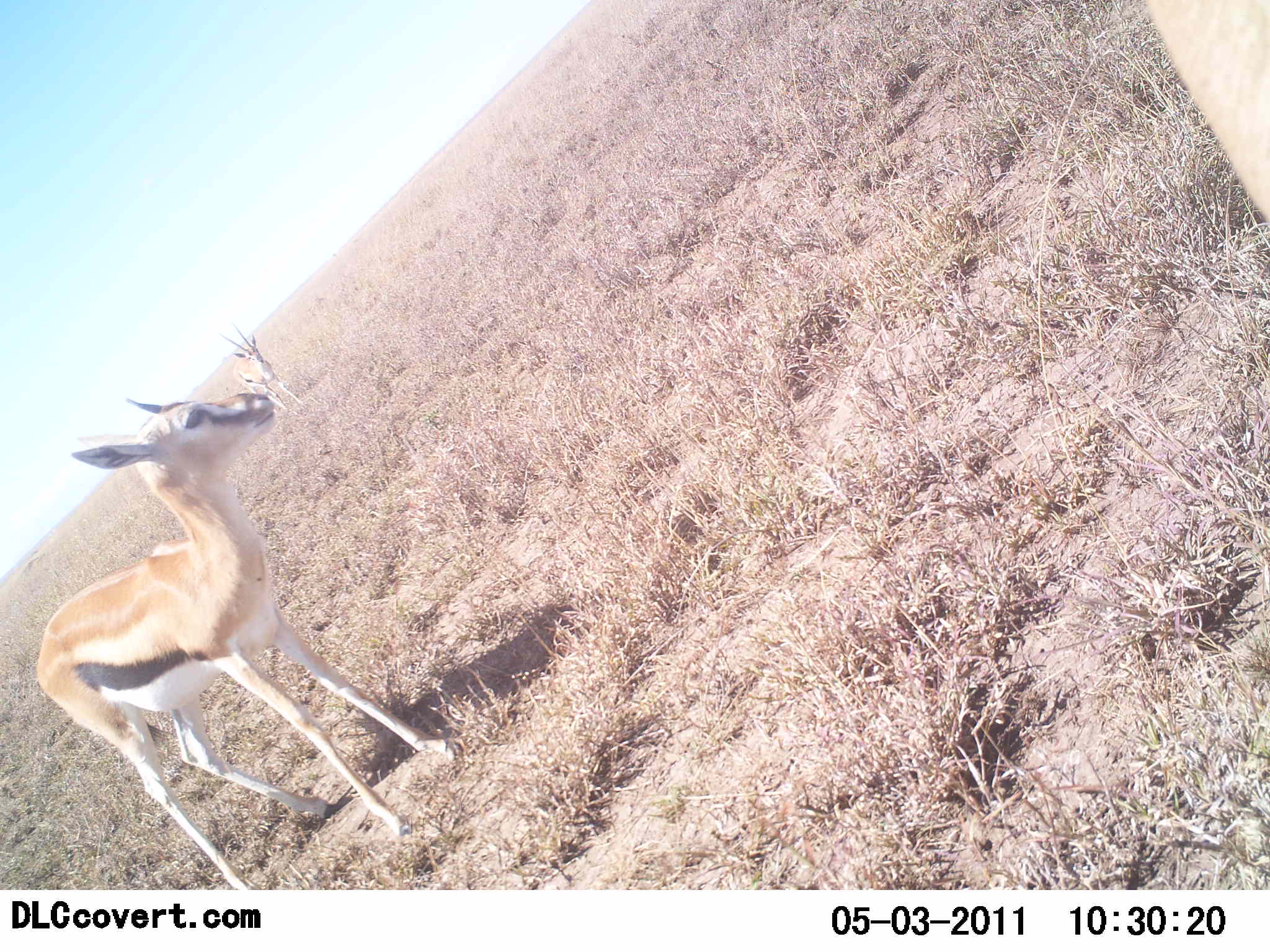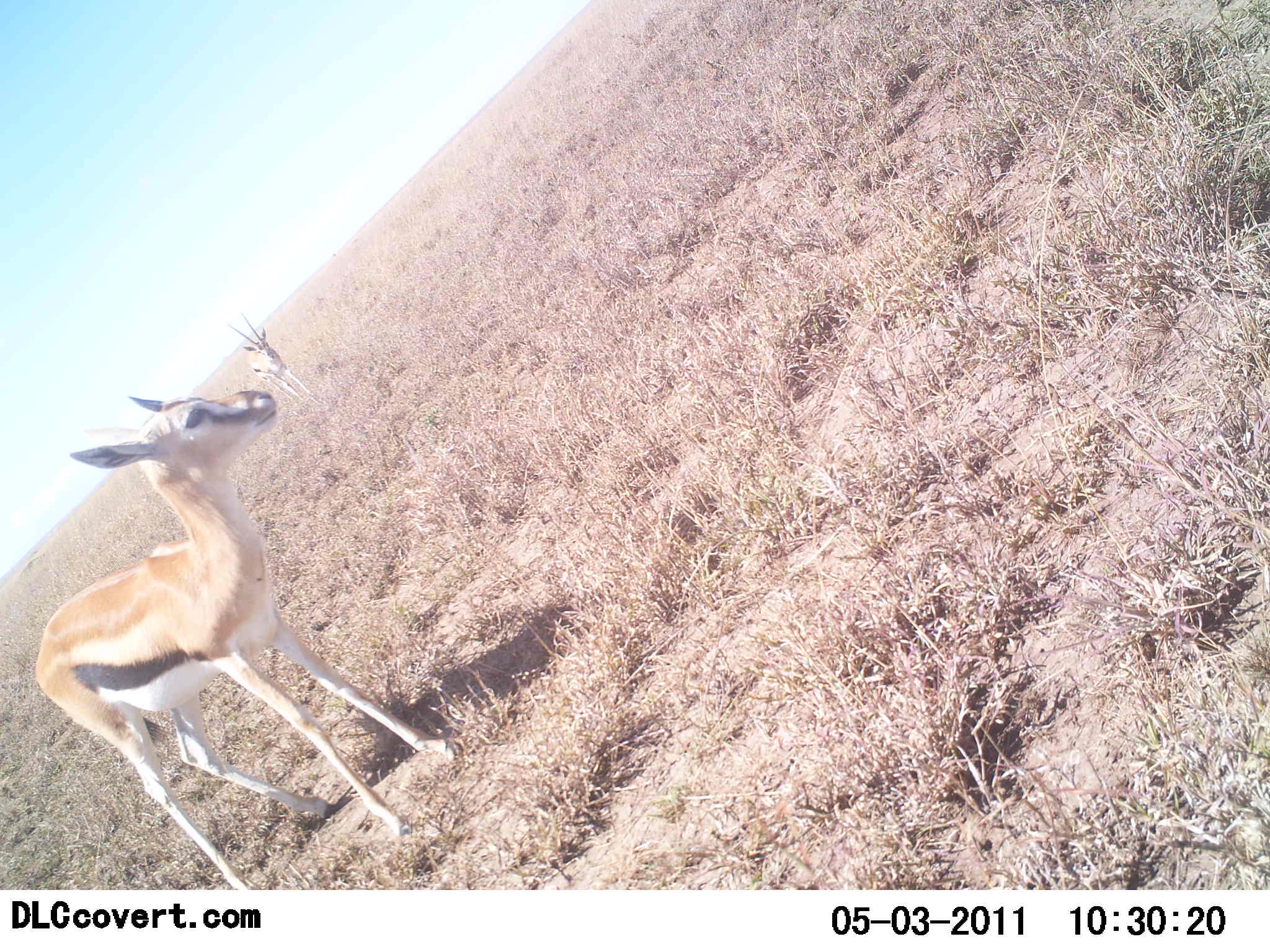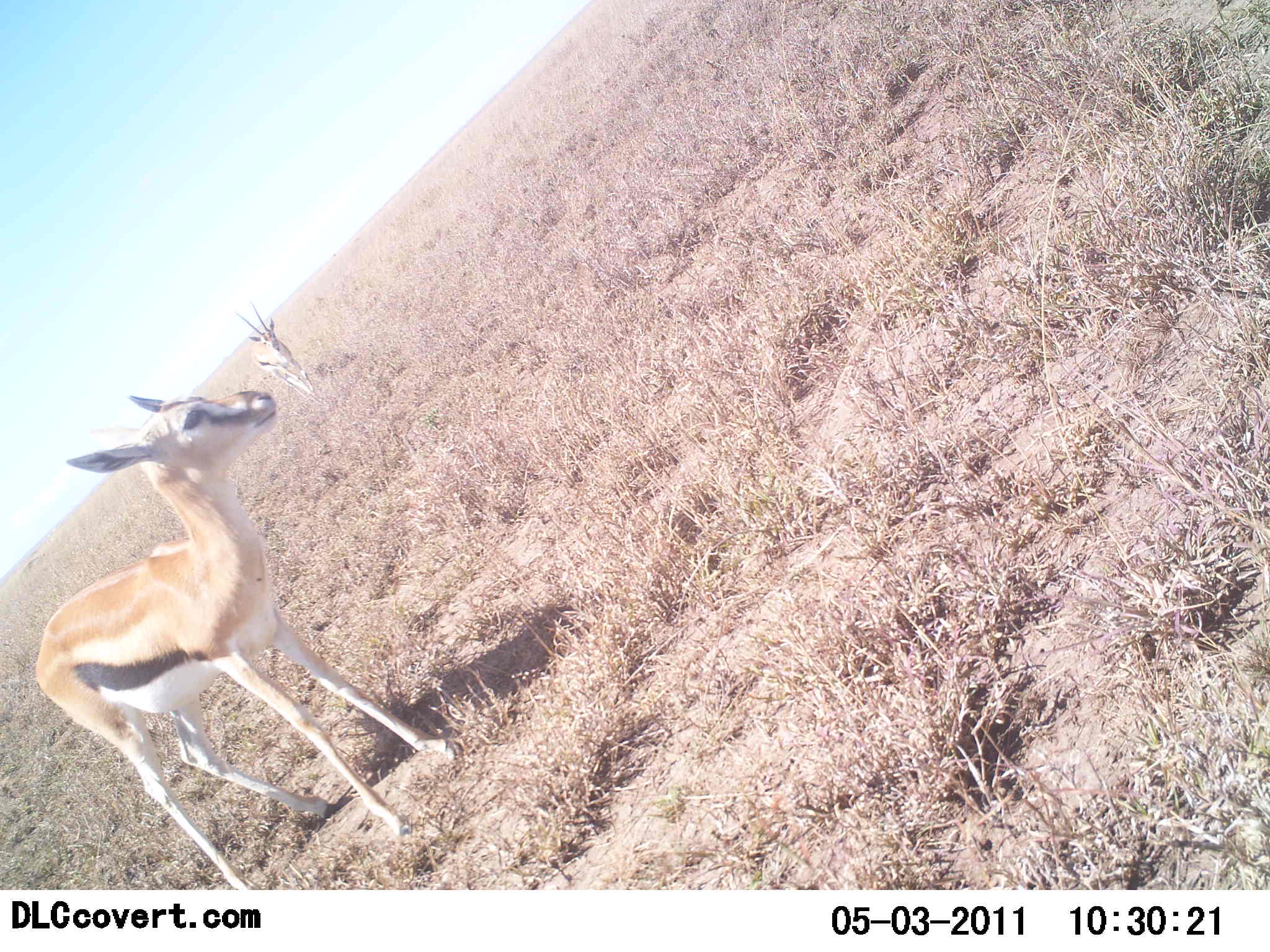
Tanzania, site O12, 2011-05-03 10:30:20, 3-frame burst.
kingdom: Animalia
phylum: Chordata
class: Mammalia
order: Artiodactyla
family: Bovidae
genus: Eudorcas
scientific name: Eudorcas thomsonii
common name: thomson's gazelle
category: gazellethomsons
Gazellethomsons (thomson's gazelle) (Eudorcas thomsonii), count 2. Behavior (volunteer vote fractions): standing 100%, resting 0%, moving 55%, interacting 0%. Young present (vote fraction): 18%. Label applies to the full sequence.